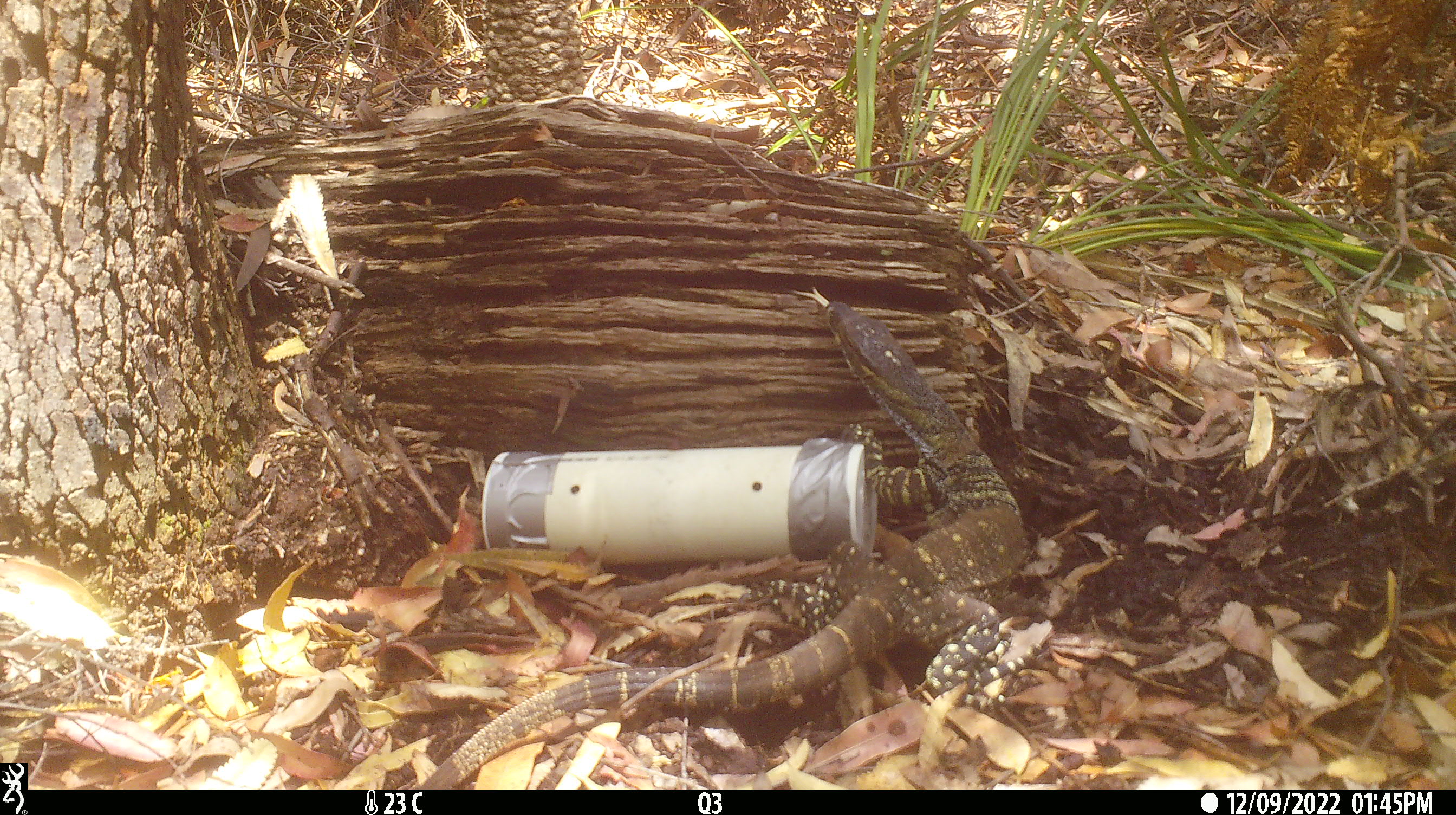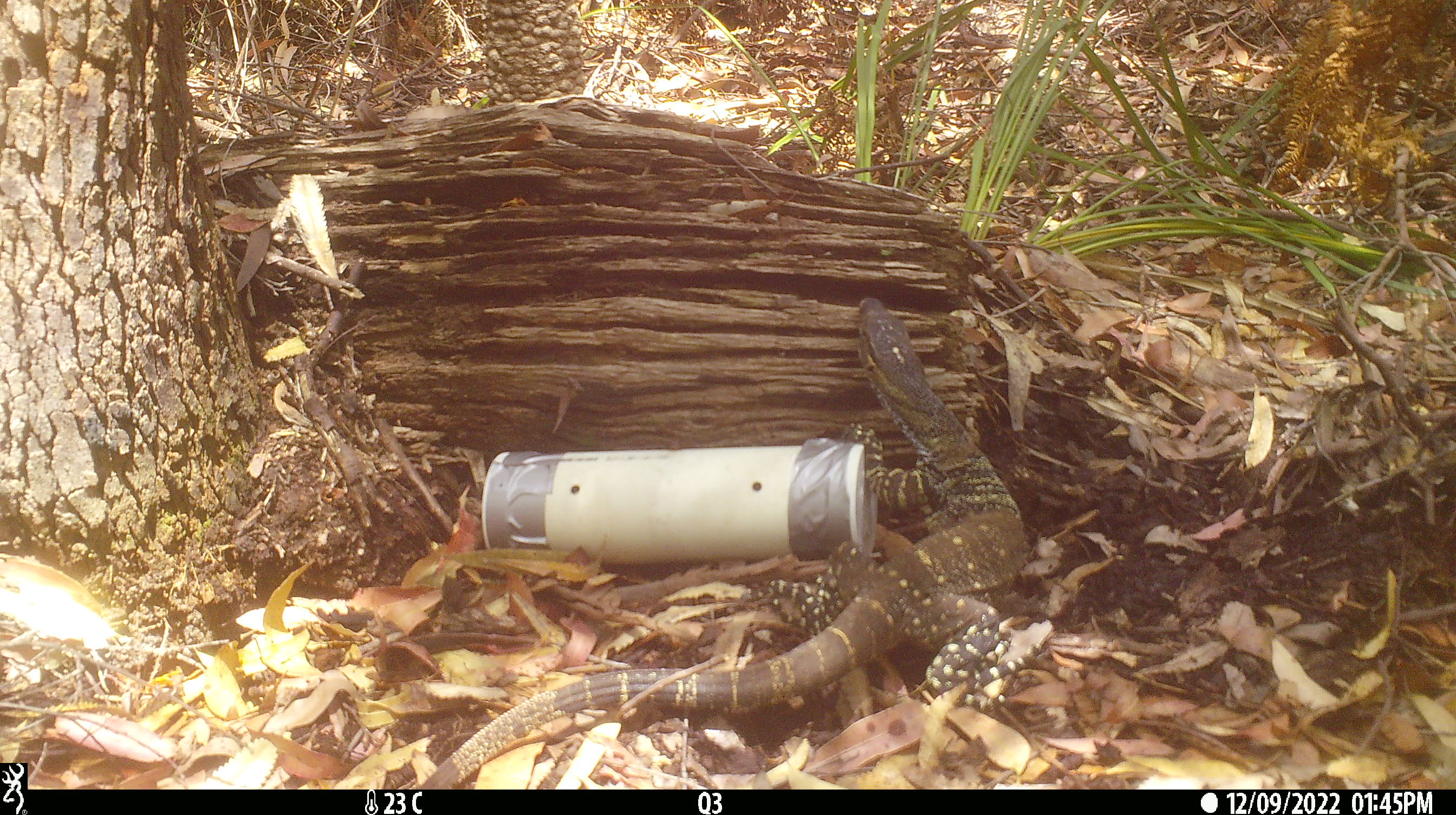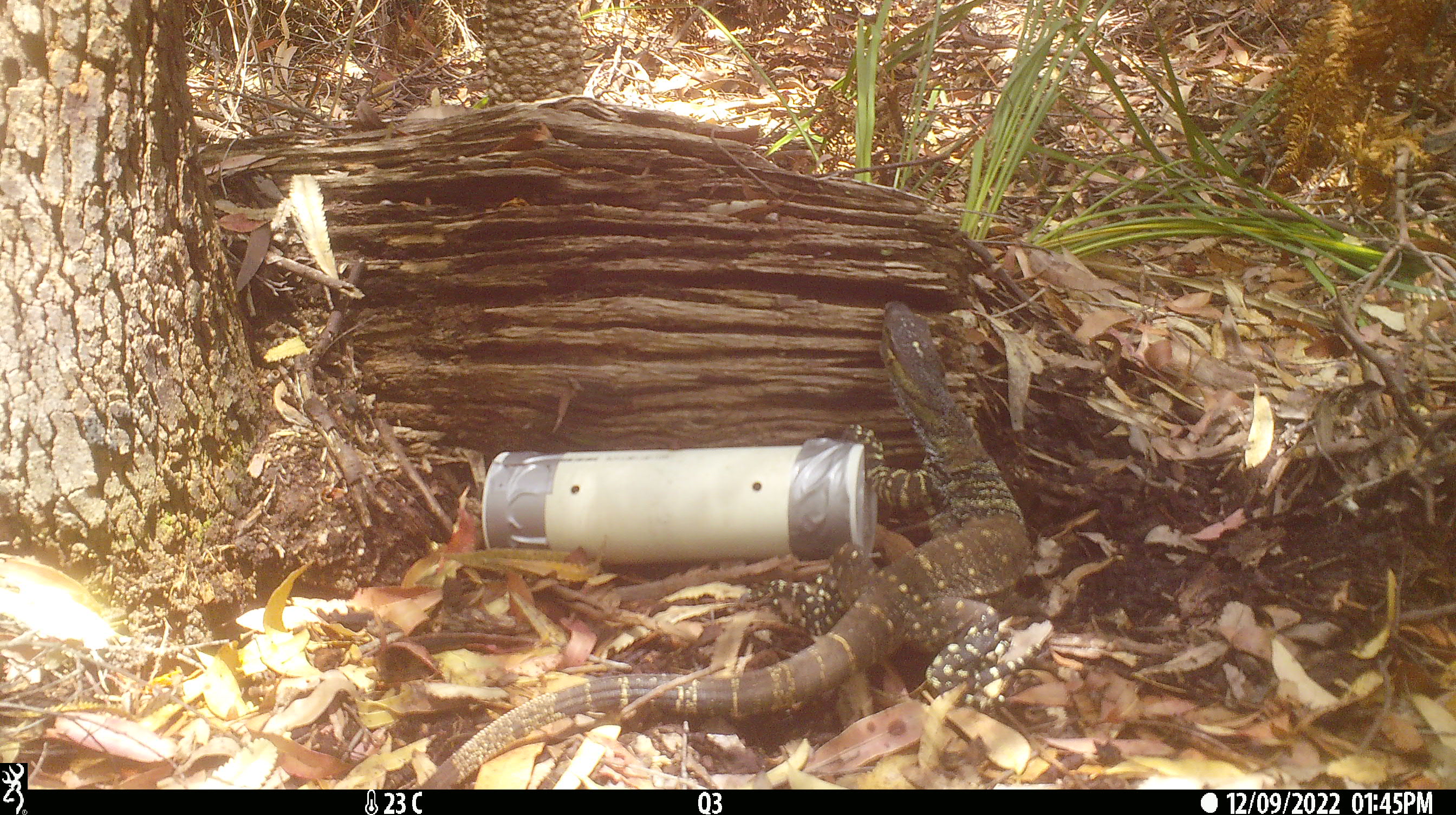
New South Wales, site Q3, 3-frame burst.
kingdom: Animalia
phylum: Chordata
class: Reptilia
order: Squamata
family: Varanidae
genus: Varanus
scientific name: Varanus varius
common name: lace monitor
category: goanna